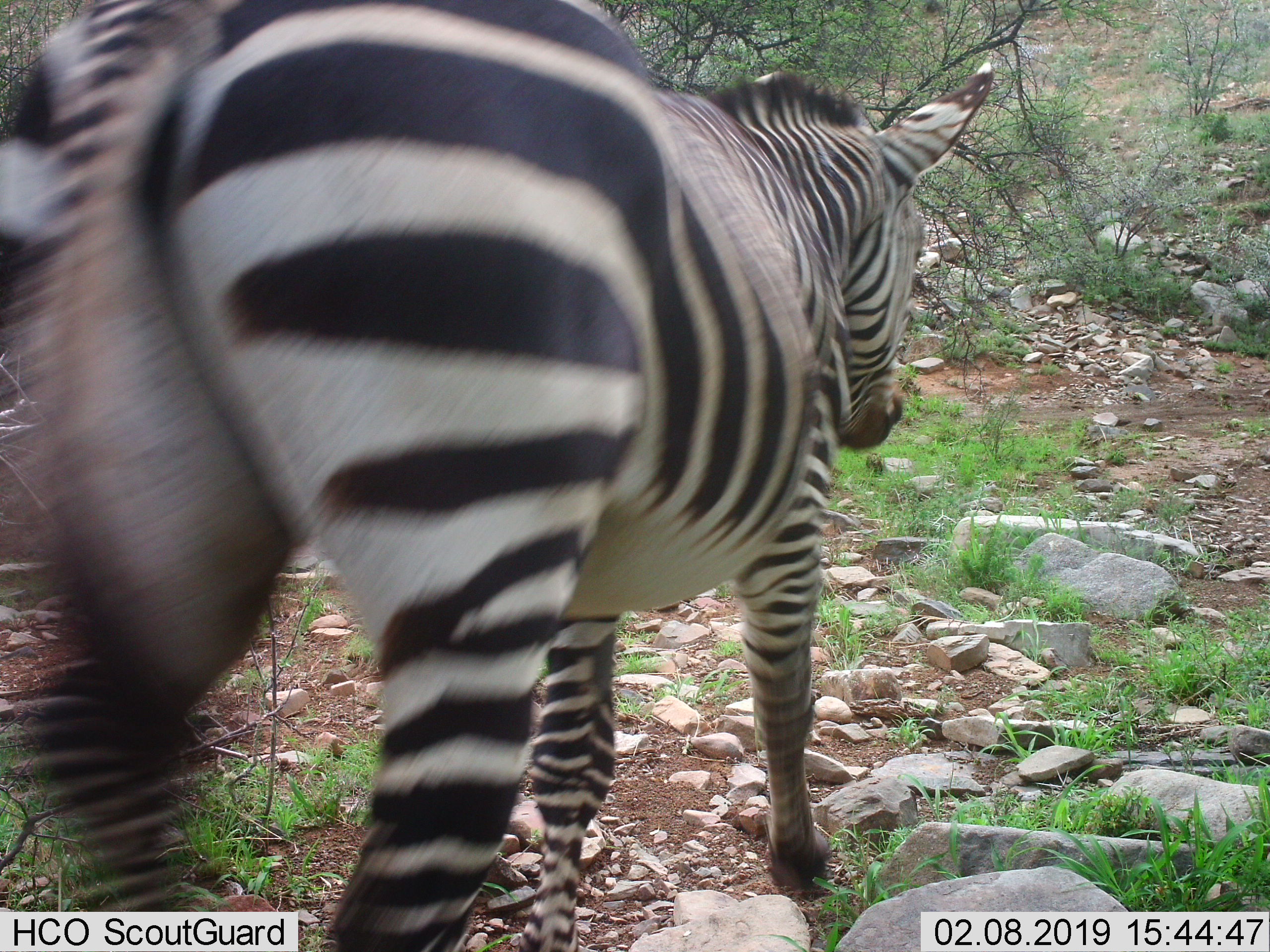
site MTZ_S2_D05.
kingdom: Animalia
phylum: Chordata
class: Mammalia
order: Perissodactyla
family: Equidae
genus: Equus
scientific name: Equus zebra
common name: mountain zebra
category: zebramountain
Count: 1.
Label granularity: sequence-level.